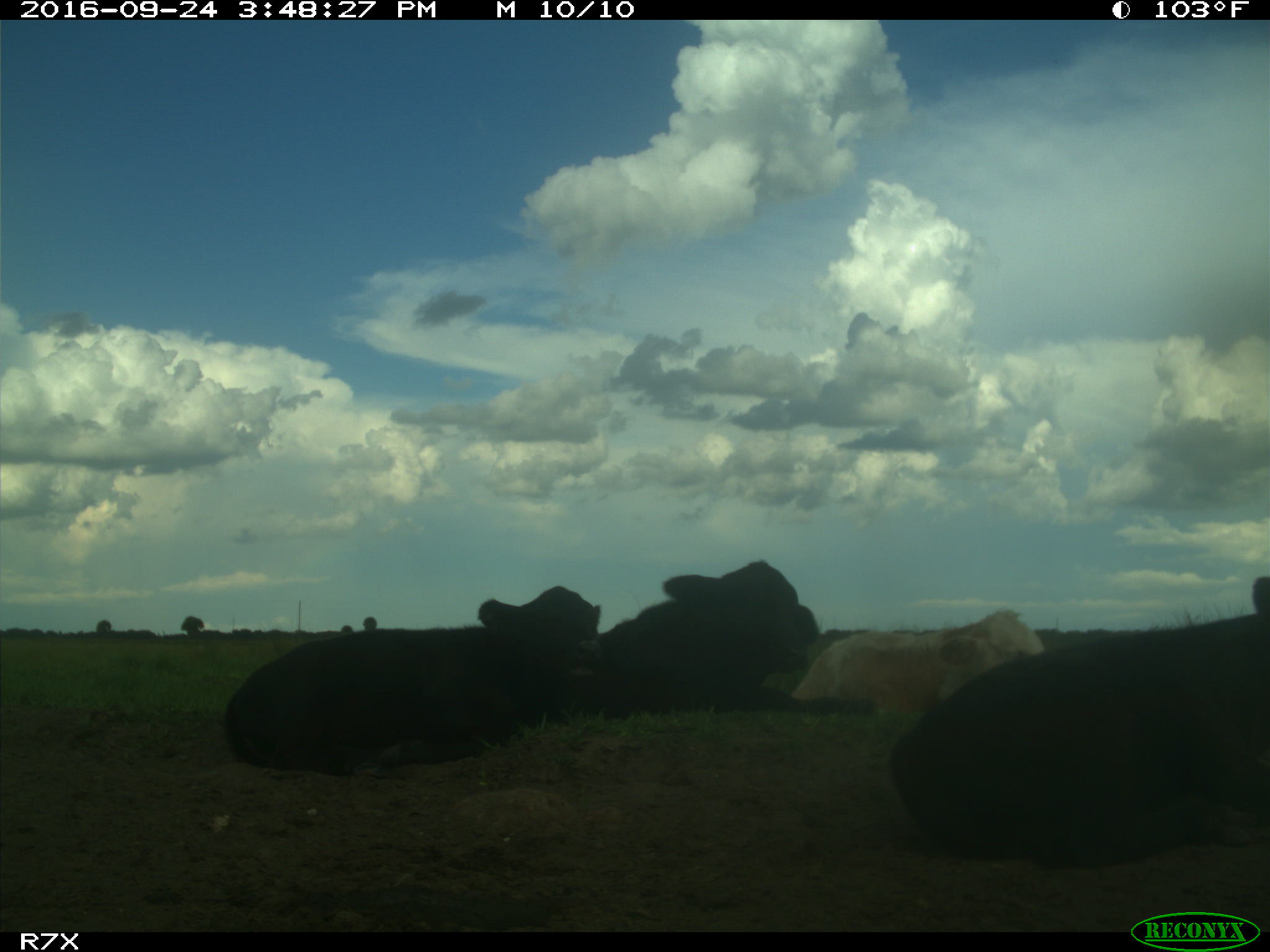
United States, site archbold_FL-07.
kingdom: Animalia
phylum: Chordata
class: Mammalia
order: Artiodactyla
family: Bovidae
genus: Bos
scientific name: Bos taurus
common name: domestic cow